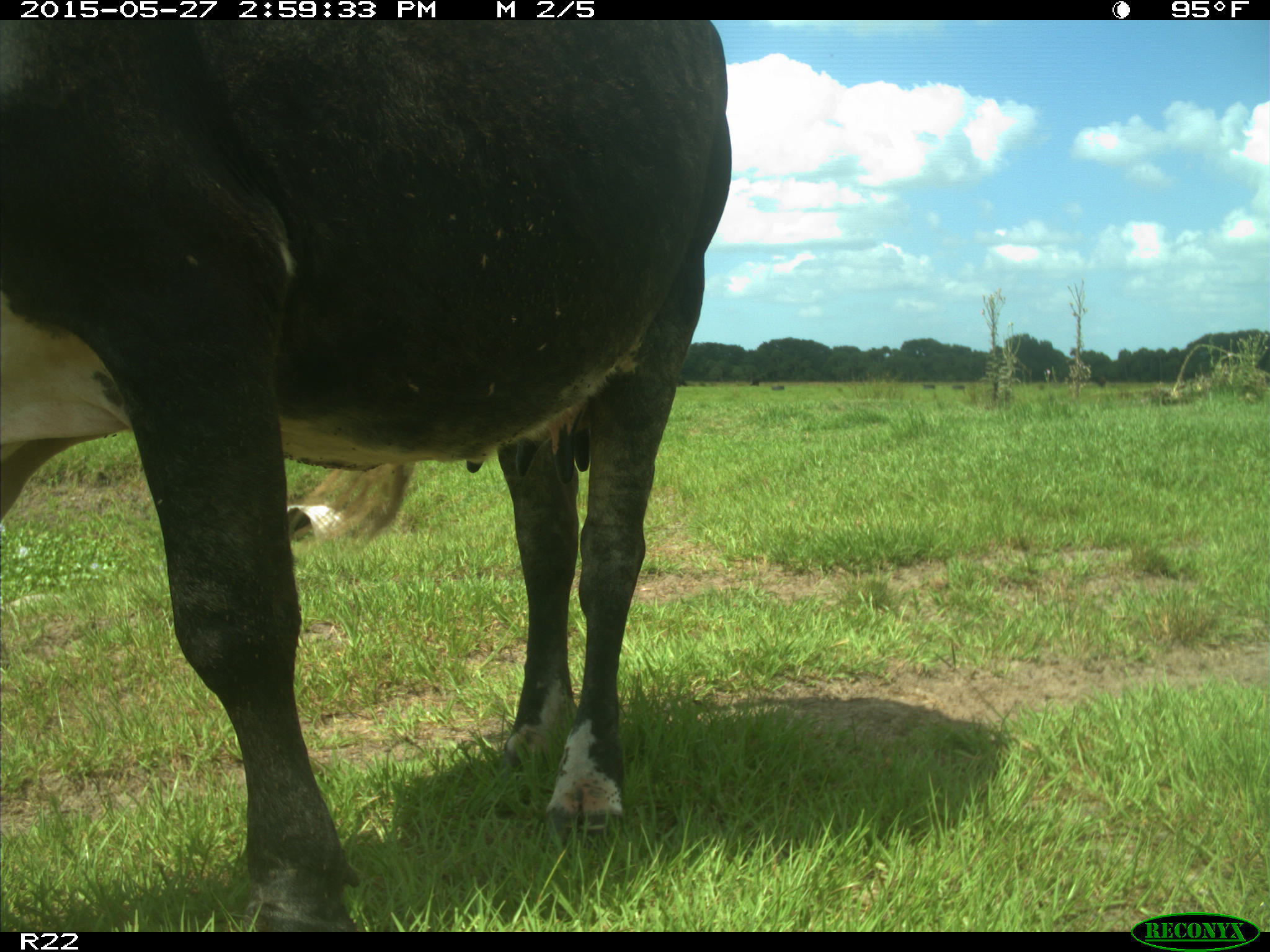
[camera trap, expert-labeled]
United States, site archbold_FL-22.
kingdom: Animalia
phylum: Chordata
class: Mammalia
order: Artiodactyla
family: Bovidae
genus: Bos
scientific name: Bos taurus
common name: domestic cow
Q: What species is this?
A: Bos taurus (domestic cow).